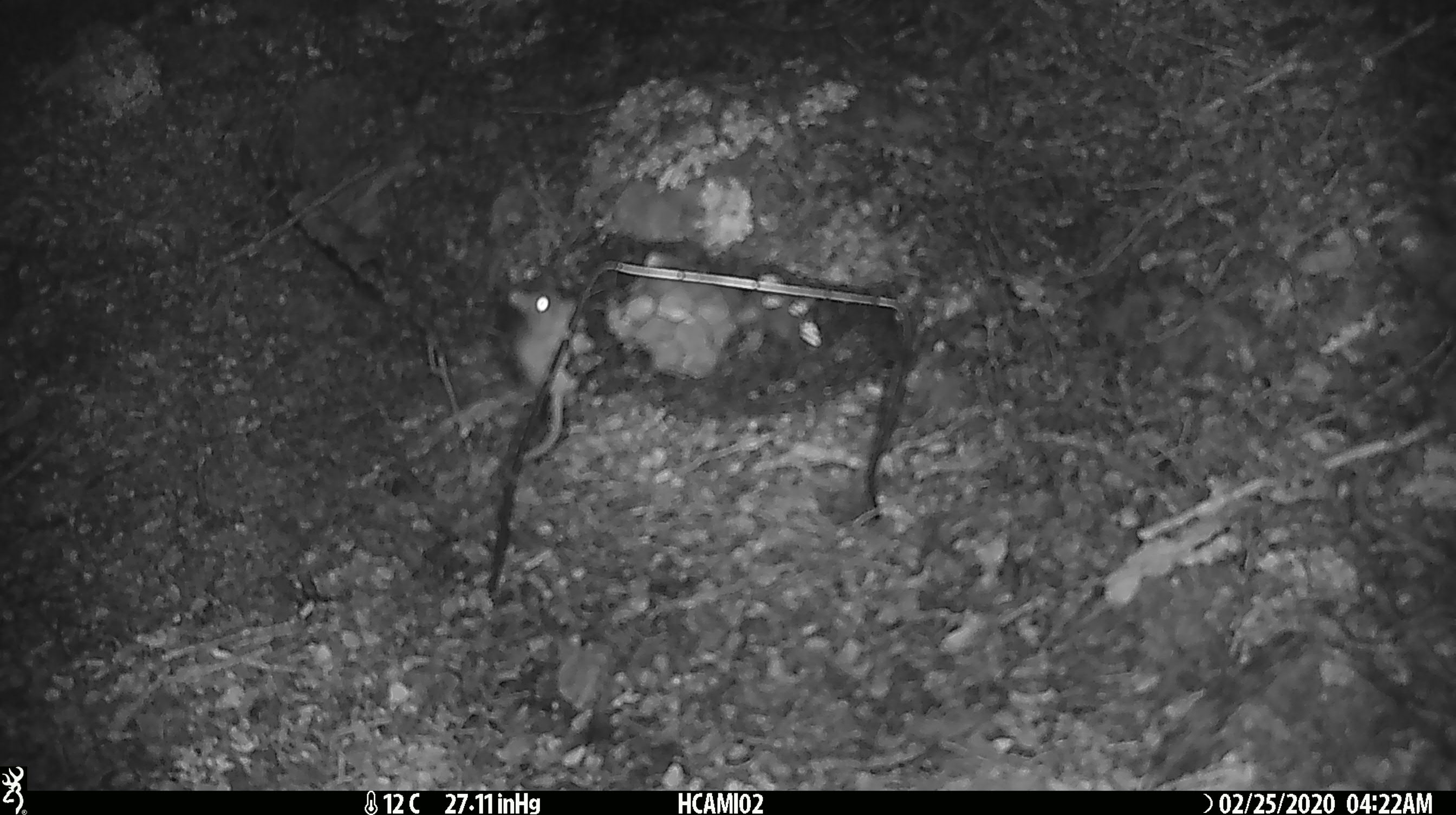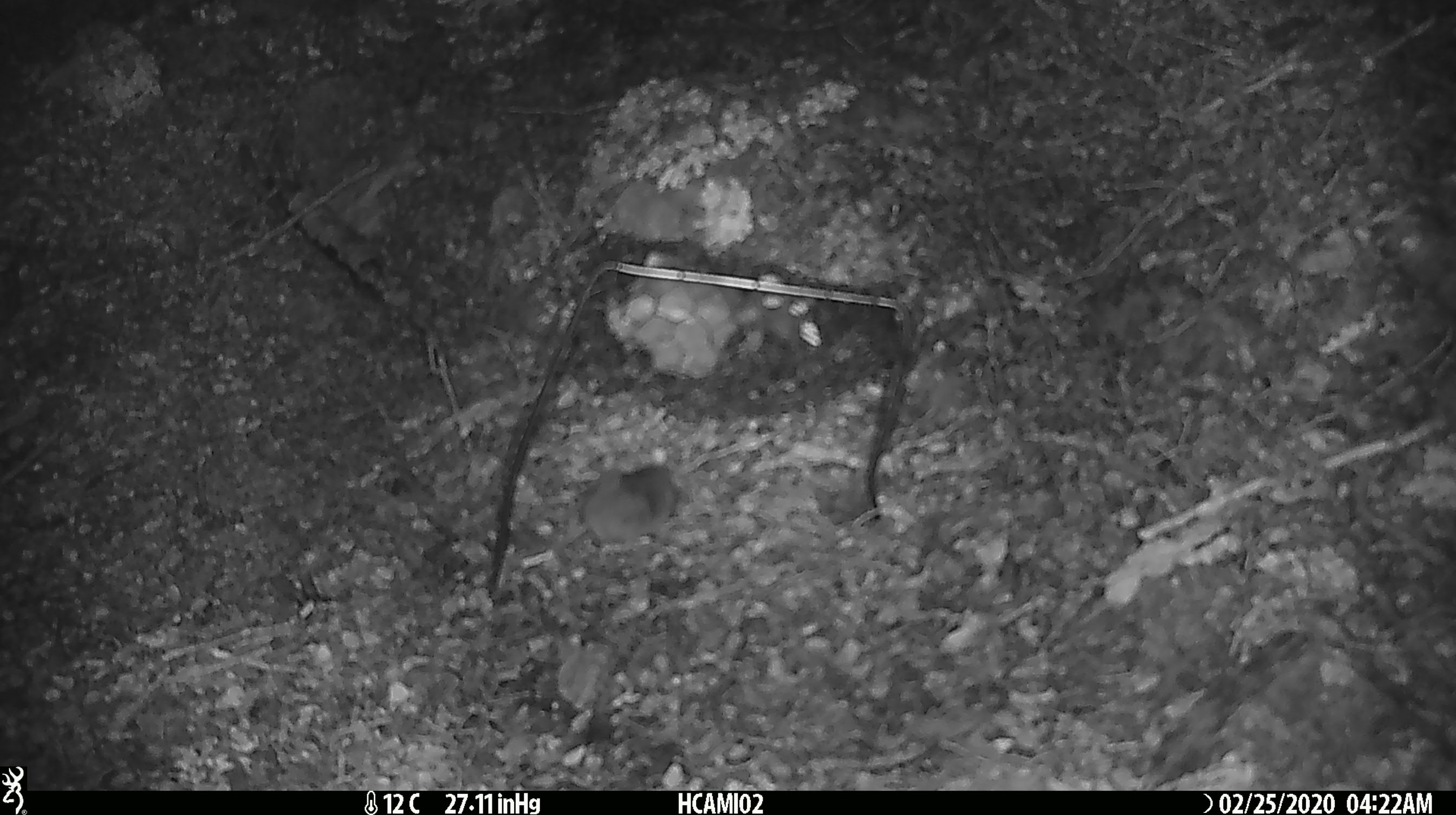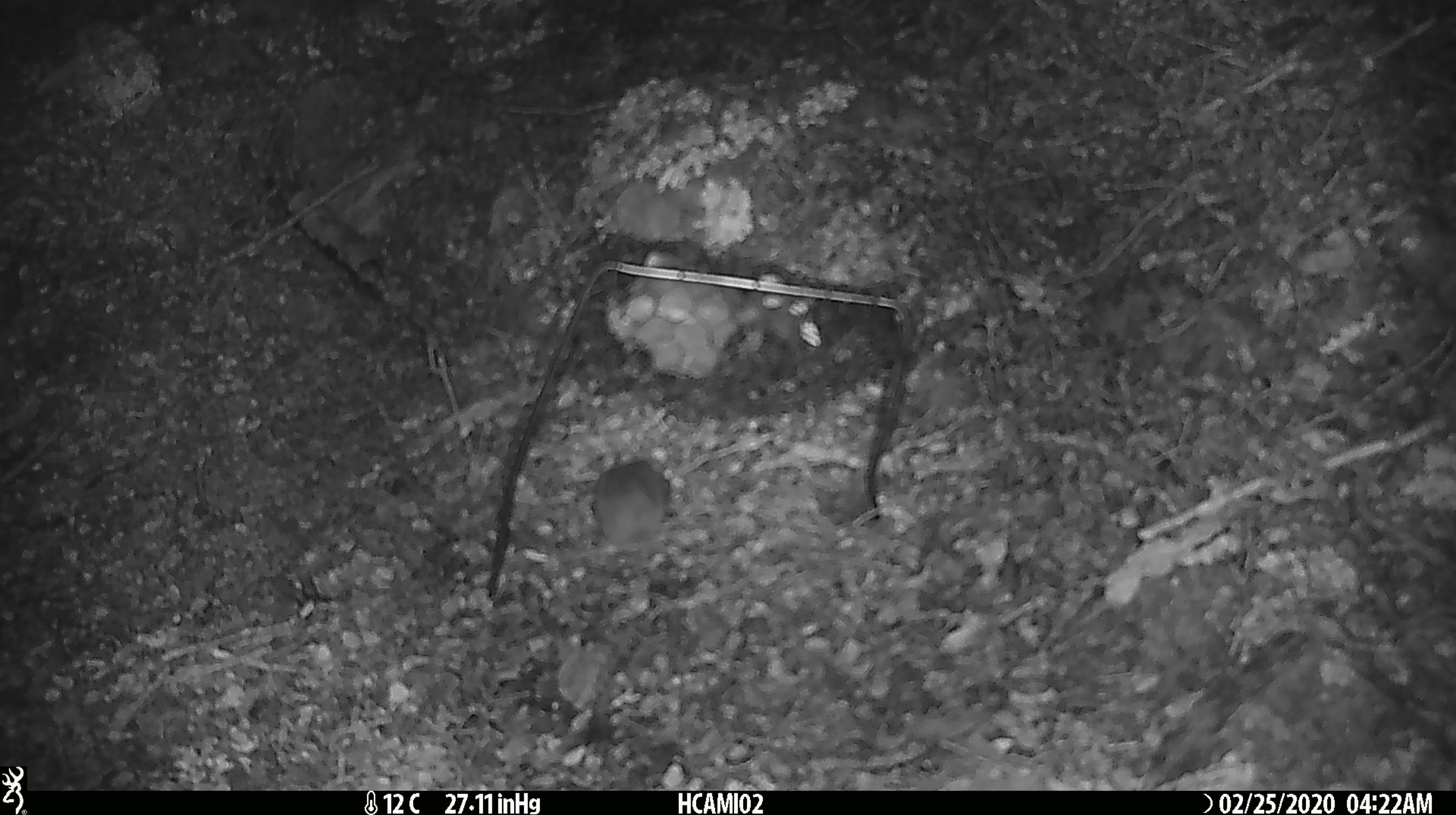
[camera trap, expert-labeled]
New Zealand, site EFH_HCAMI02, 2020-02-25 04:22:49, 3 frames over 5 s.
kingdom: Animalia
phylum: Chordata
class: Mammalia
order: Rodentia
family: Muridae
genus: Mus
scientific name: Mus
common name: mouse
Mouse (Mus).